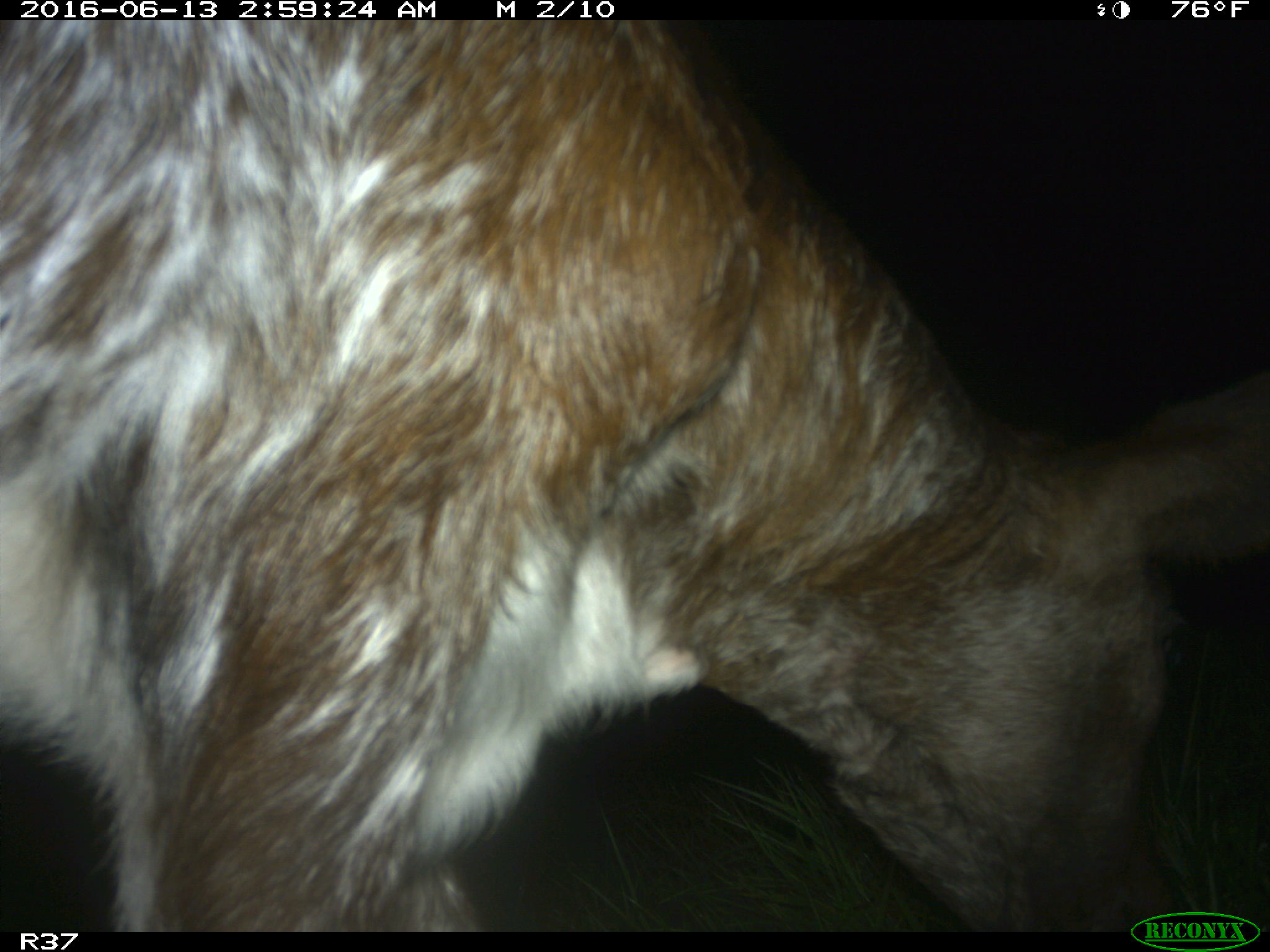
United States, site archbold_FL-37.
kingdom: Animalia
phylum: Chordata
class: Mammalia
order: Artiodactyla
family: Bovidae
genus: Bos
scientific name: Bos taurus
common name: domestic cow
Bos taurus (domestic cow).